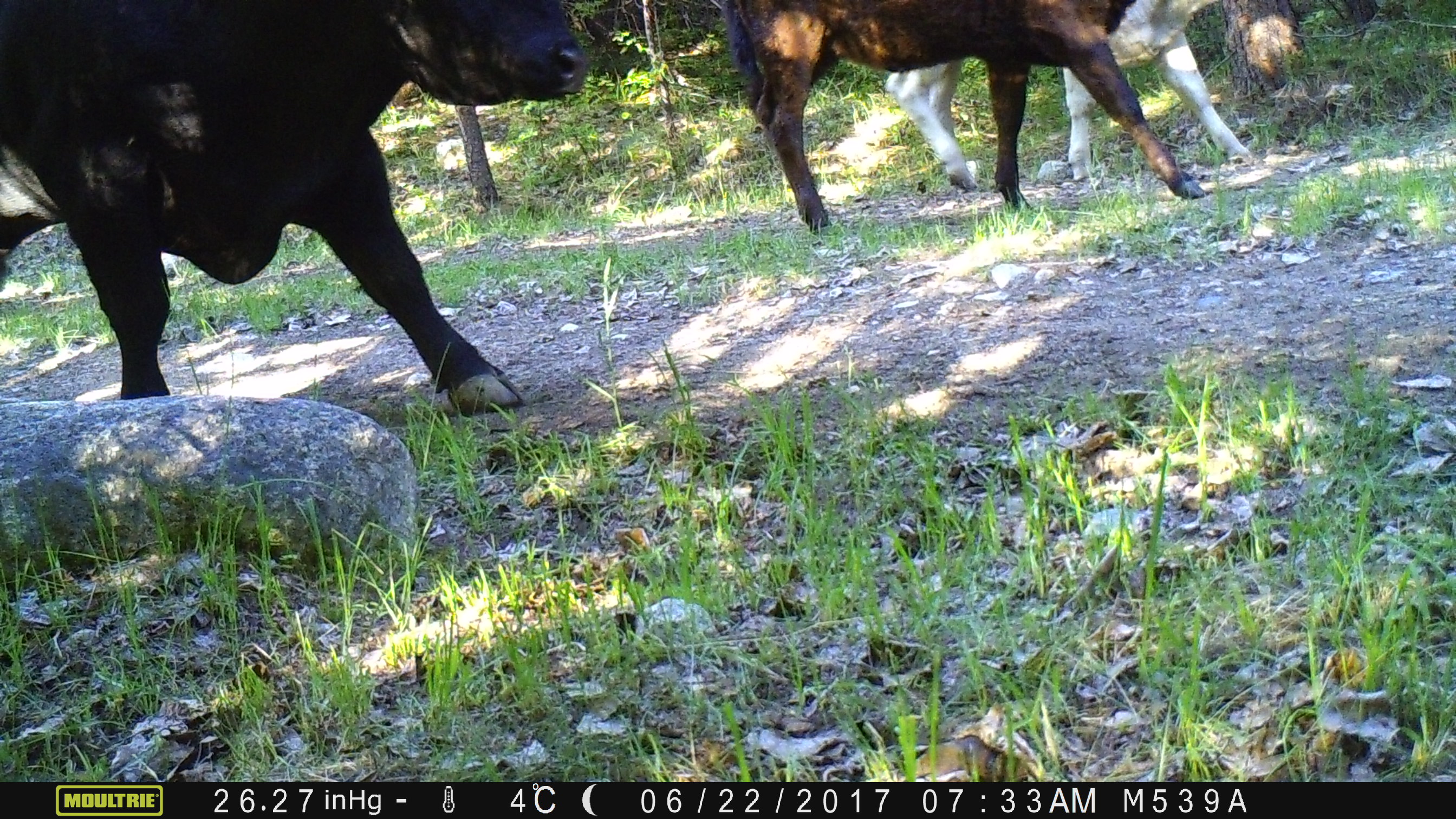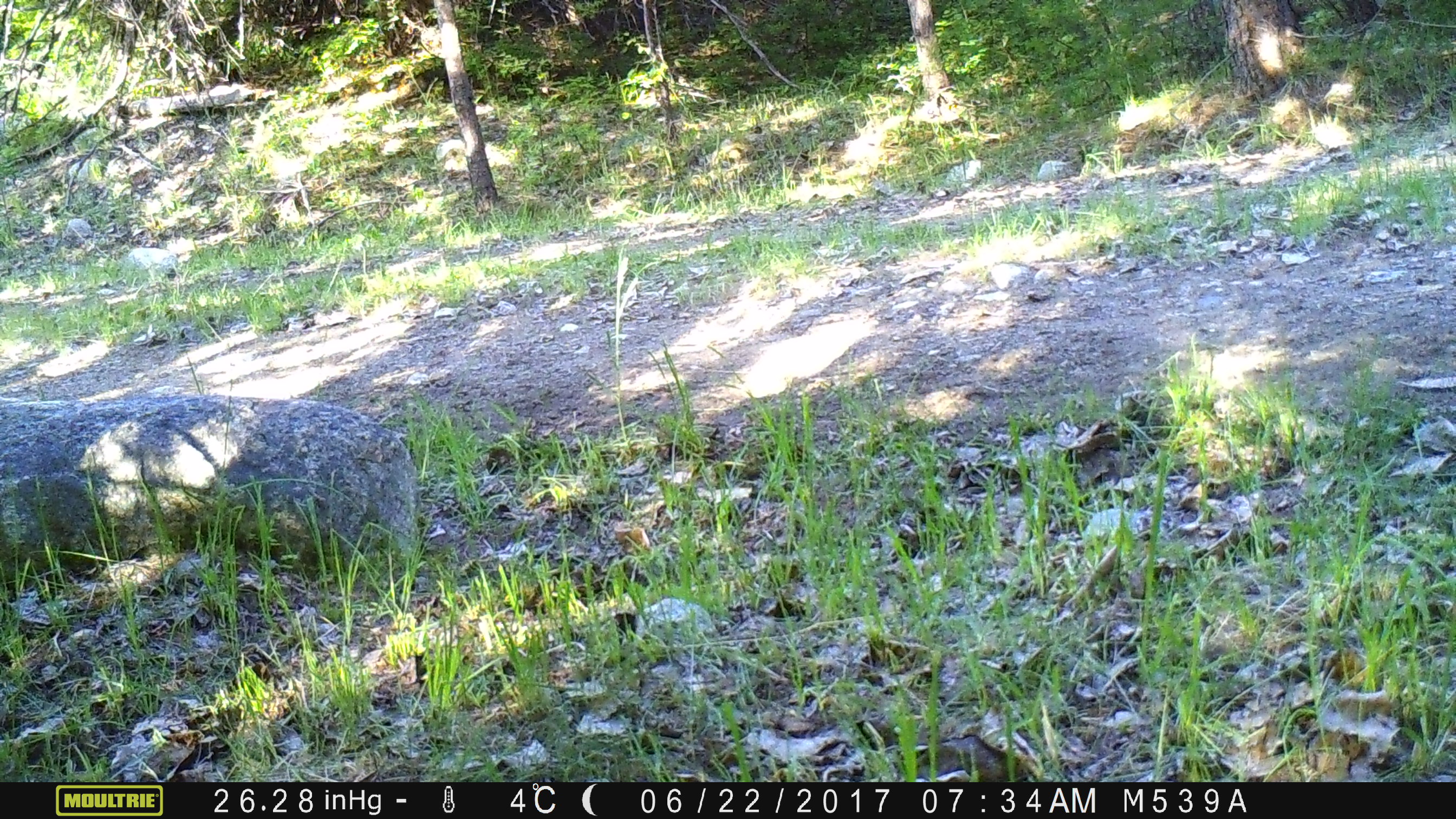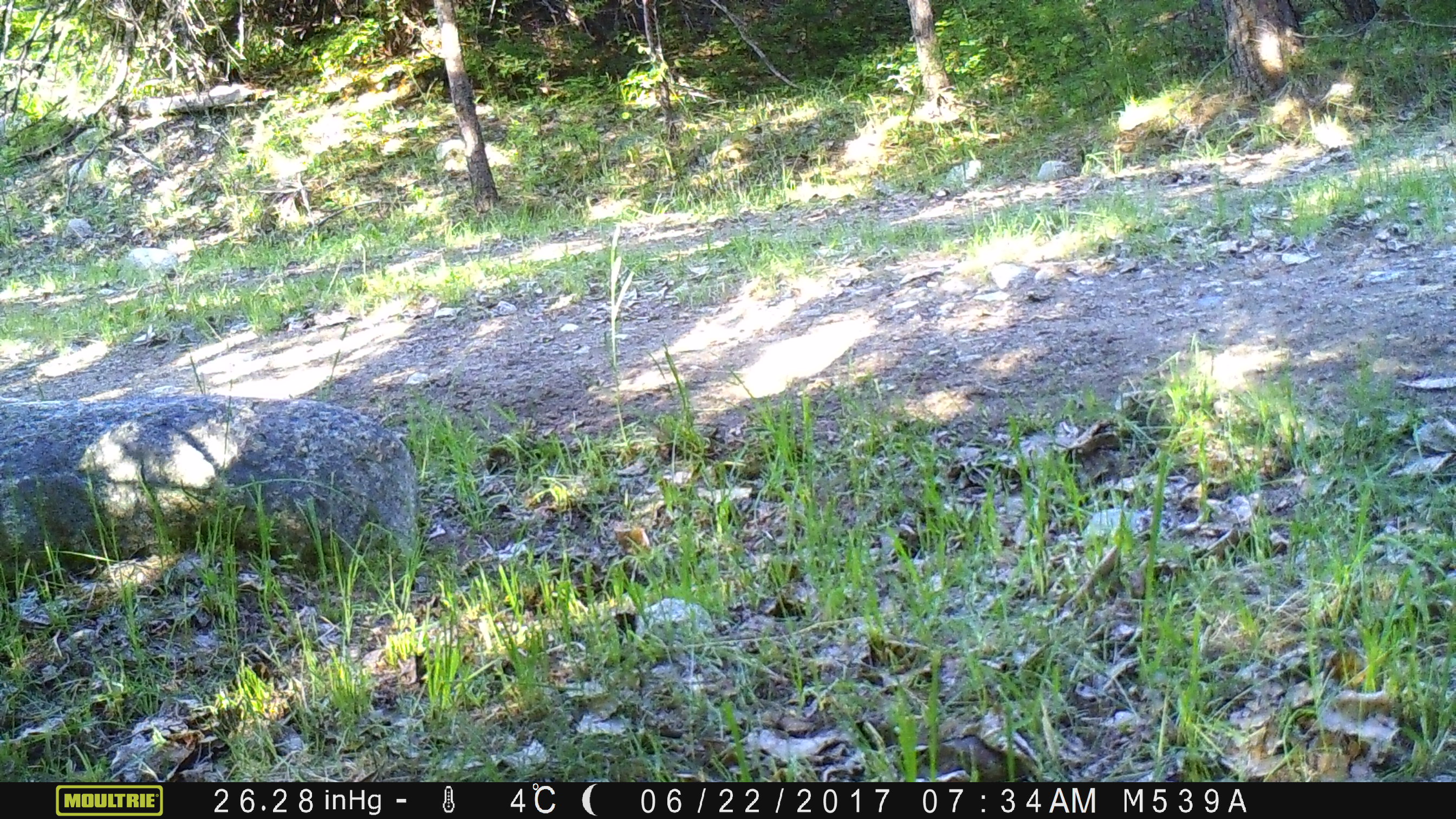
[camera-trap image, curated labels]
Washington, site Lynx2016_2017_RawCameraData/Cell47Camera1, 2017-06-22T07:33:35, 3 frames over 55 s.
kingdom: Animalia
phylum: Chordata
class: Mammalia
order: Artiodactyla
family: Bovidae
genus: Bos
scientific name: Bos taurus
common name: domestic cattle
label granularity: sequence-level